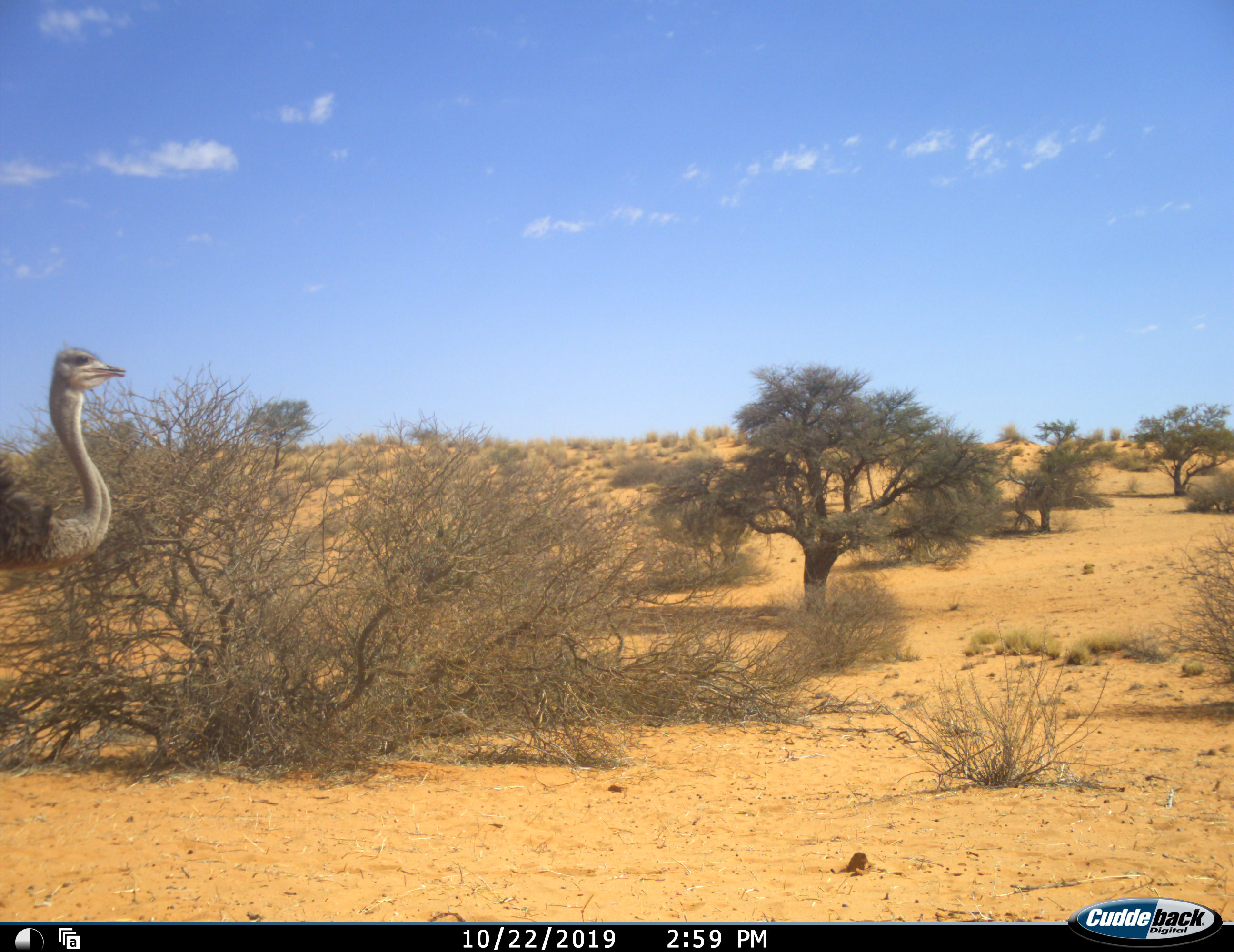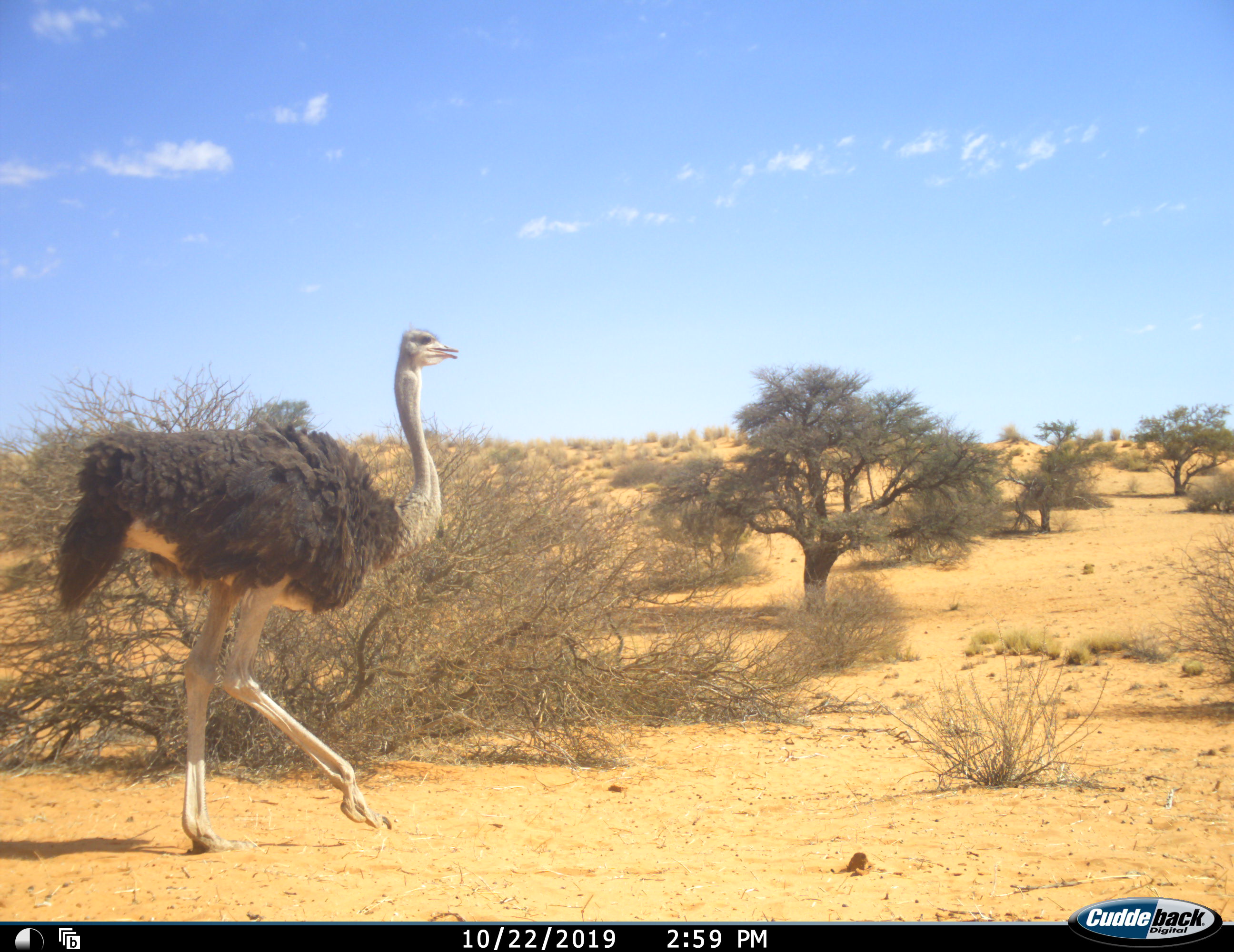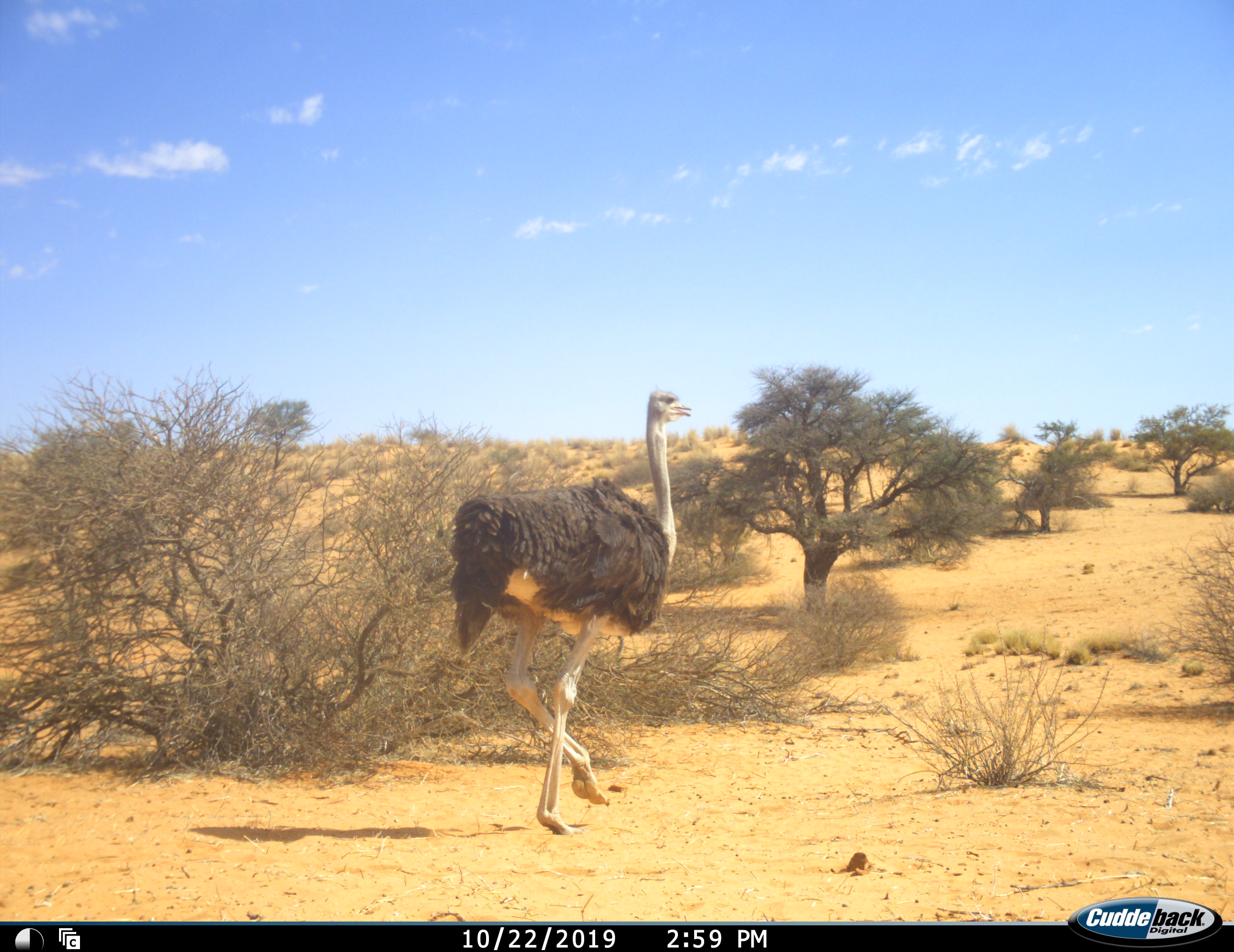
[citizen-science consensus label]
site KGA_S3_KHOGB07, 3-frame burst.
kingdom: Animalia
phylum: Chordata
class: Aves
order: Struthioniformes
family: Struthionidae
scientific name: Struthionidae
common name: ostrich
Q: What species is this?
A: Ostrich (Struthionidae).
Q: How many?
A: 1.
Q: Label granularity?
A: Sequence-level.